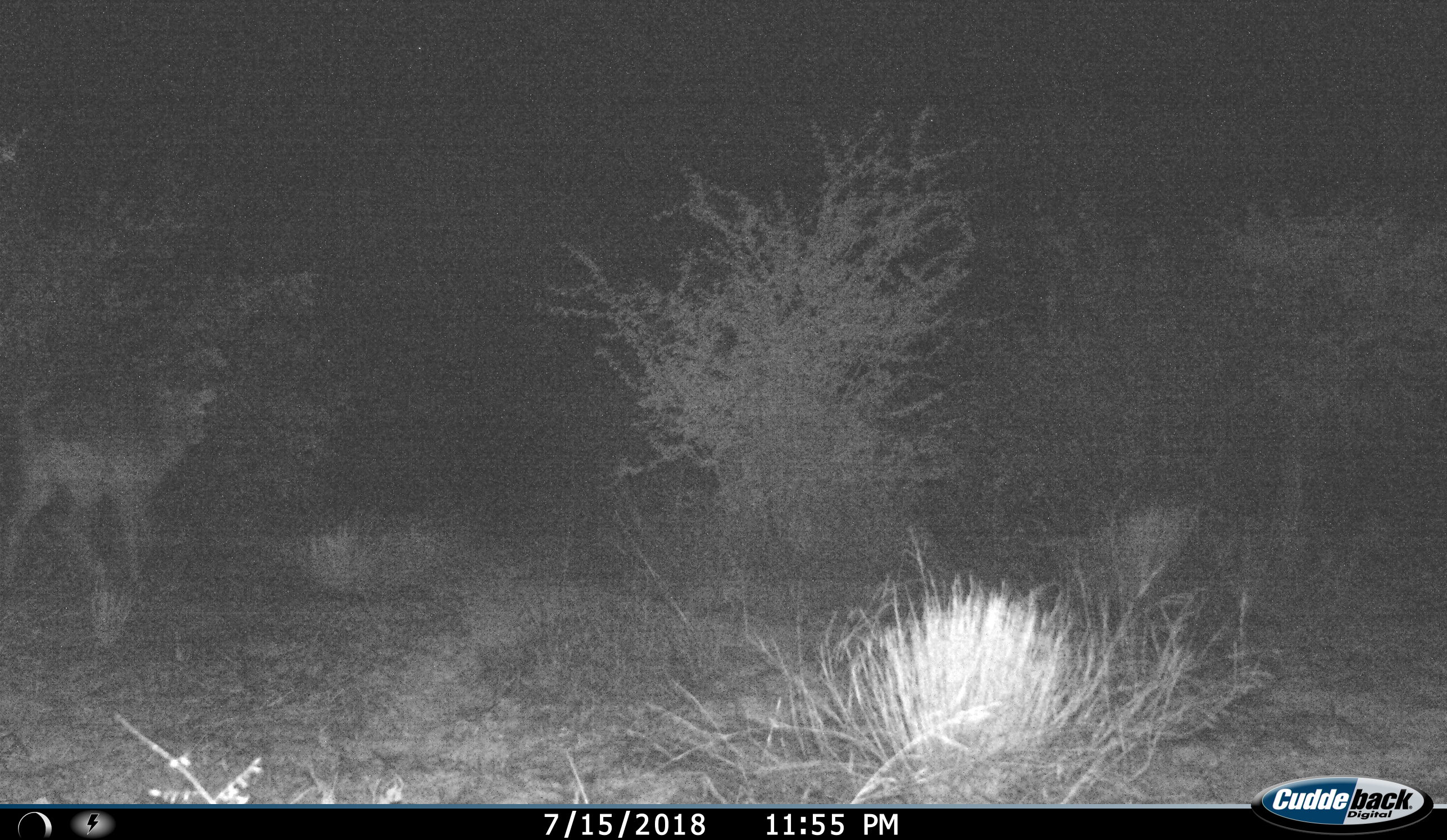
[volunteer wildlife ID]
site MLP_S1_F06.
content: unidentified animal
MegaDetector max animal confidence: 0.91